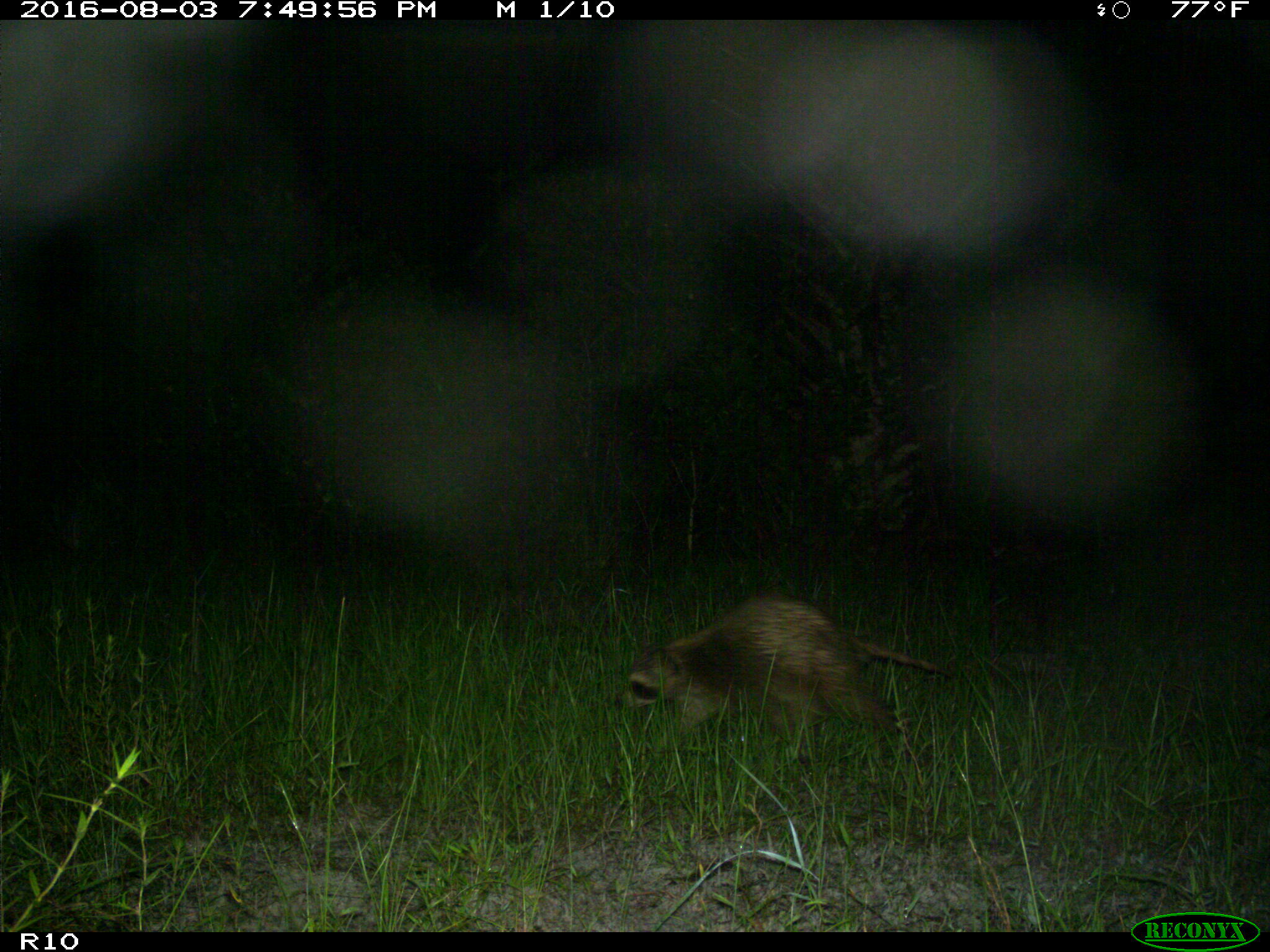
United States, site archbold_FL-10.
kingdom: Animalia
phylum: Chordata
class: Mammalia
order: Carnivora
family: Procyonidae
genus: Procyon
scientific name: Procyon lotor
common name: common raccoon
Procyon lotor (common raccoon).